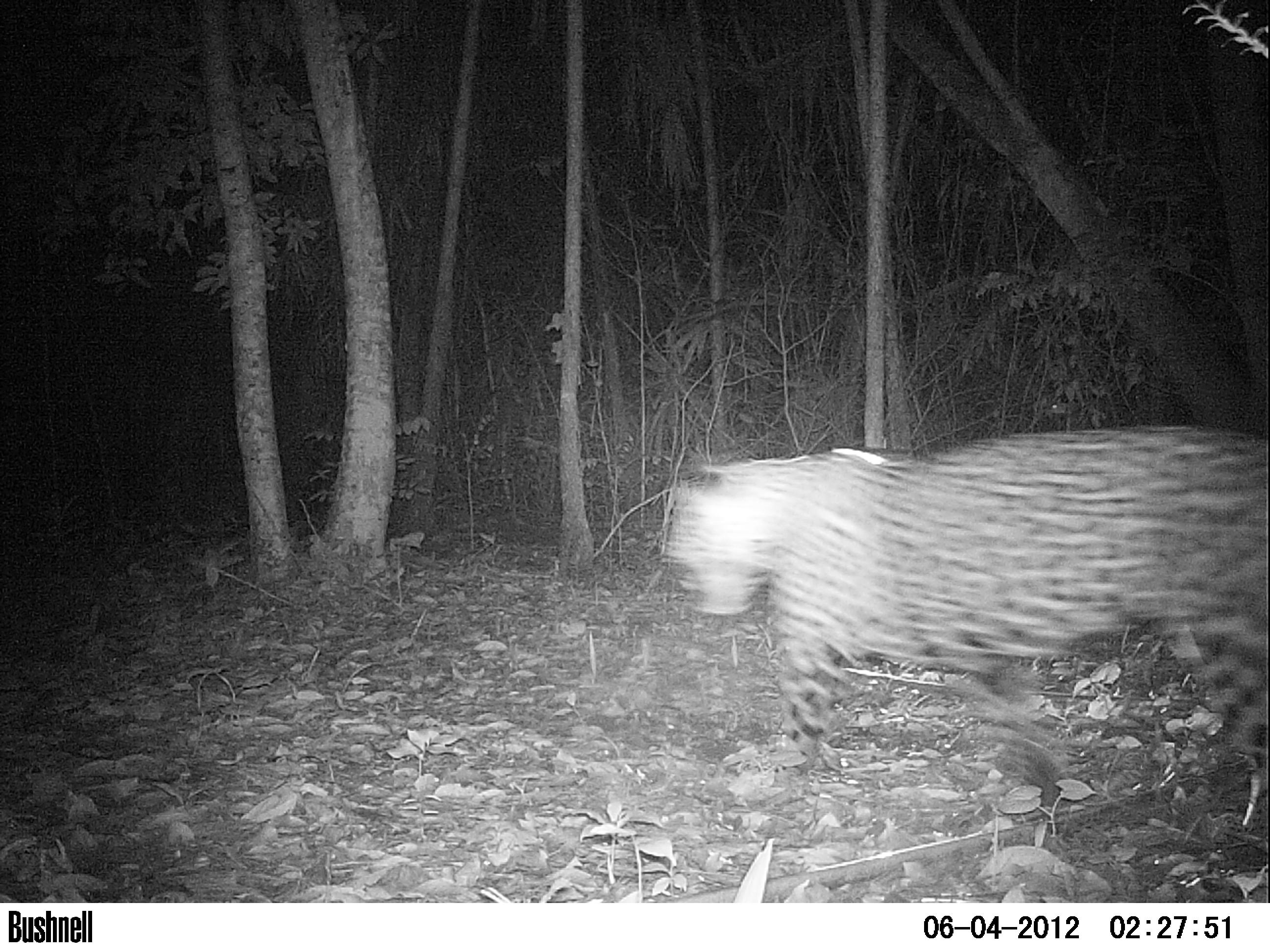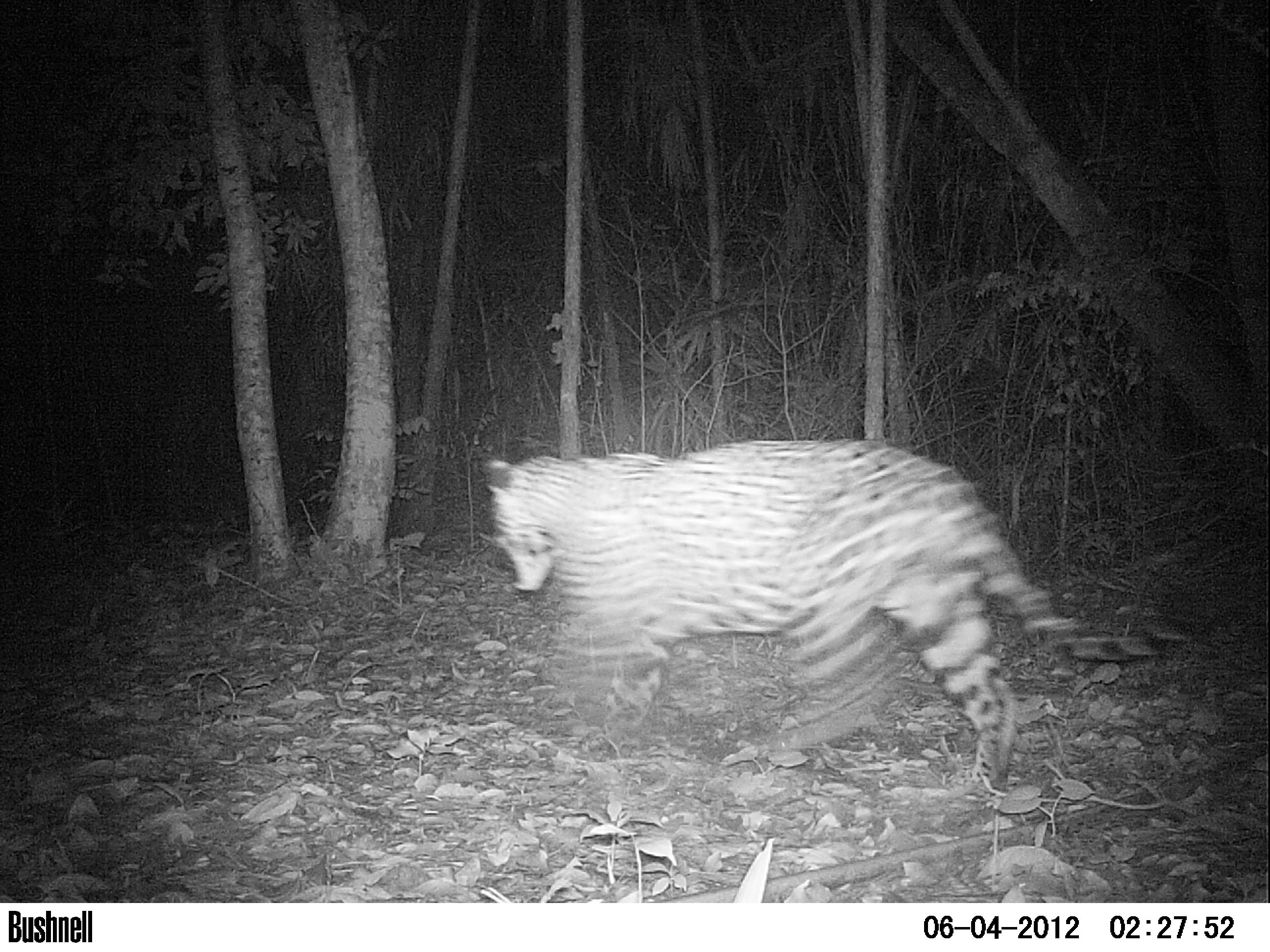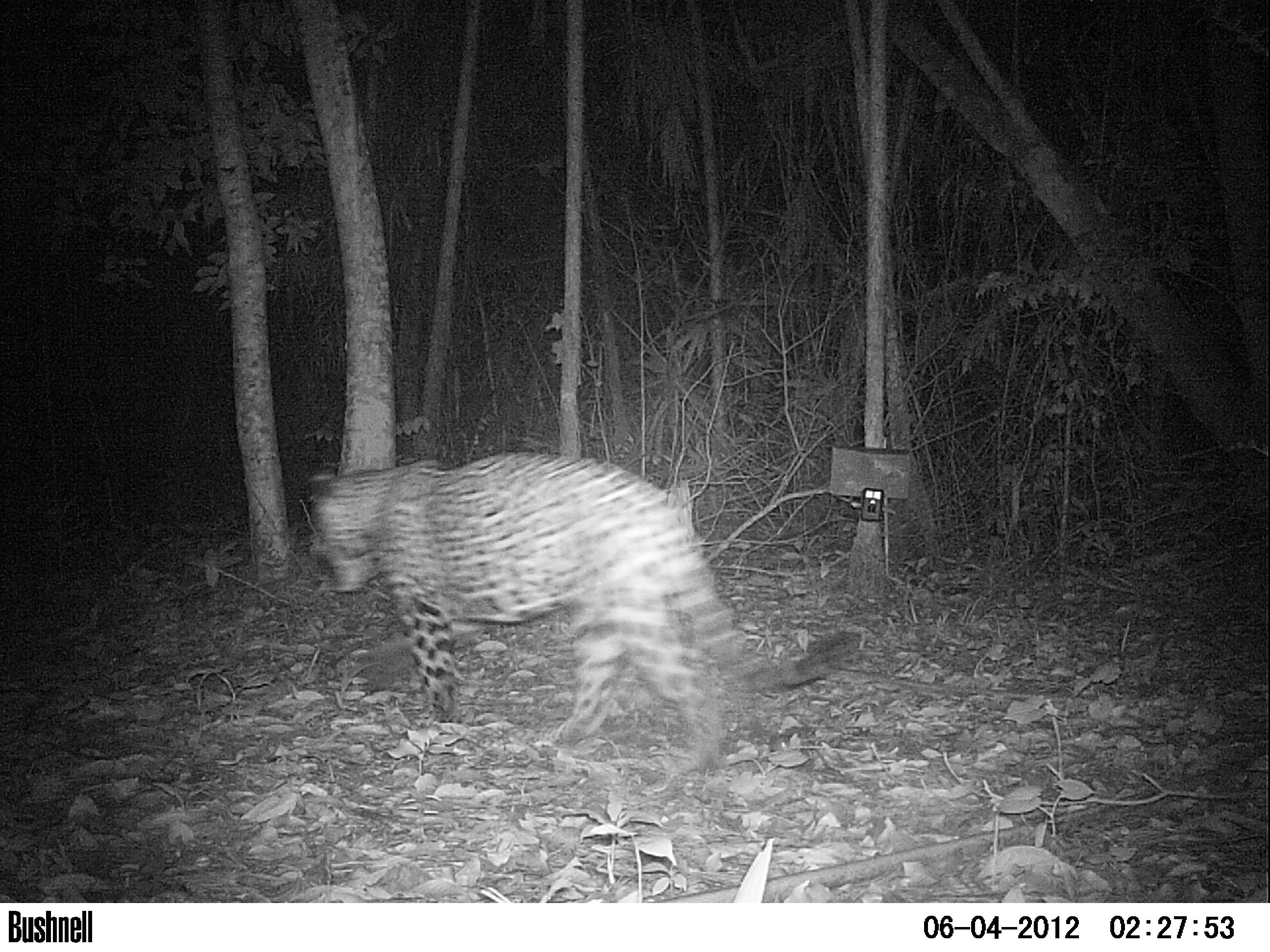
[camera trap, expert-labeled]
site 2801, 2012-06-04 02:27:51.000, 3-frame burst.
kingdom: Animalia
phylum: Chordata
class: Mammalia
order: Carnivora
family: Felidae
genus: Panthera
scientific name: Panthera onca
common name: jaguar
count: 1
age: adult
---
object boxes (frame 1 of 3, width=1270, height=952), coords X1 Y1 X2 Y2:
panthera onca: 653 428 1270 806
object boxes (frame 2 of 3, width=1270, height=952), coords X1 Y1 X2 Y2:
panthera onca: 487 439 1073 788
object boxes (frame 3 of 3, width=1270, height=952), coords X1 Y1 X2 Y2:
panthera onca: 308 450 858 776